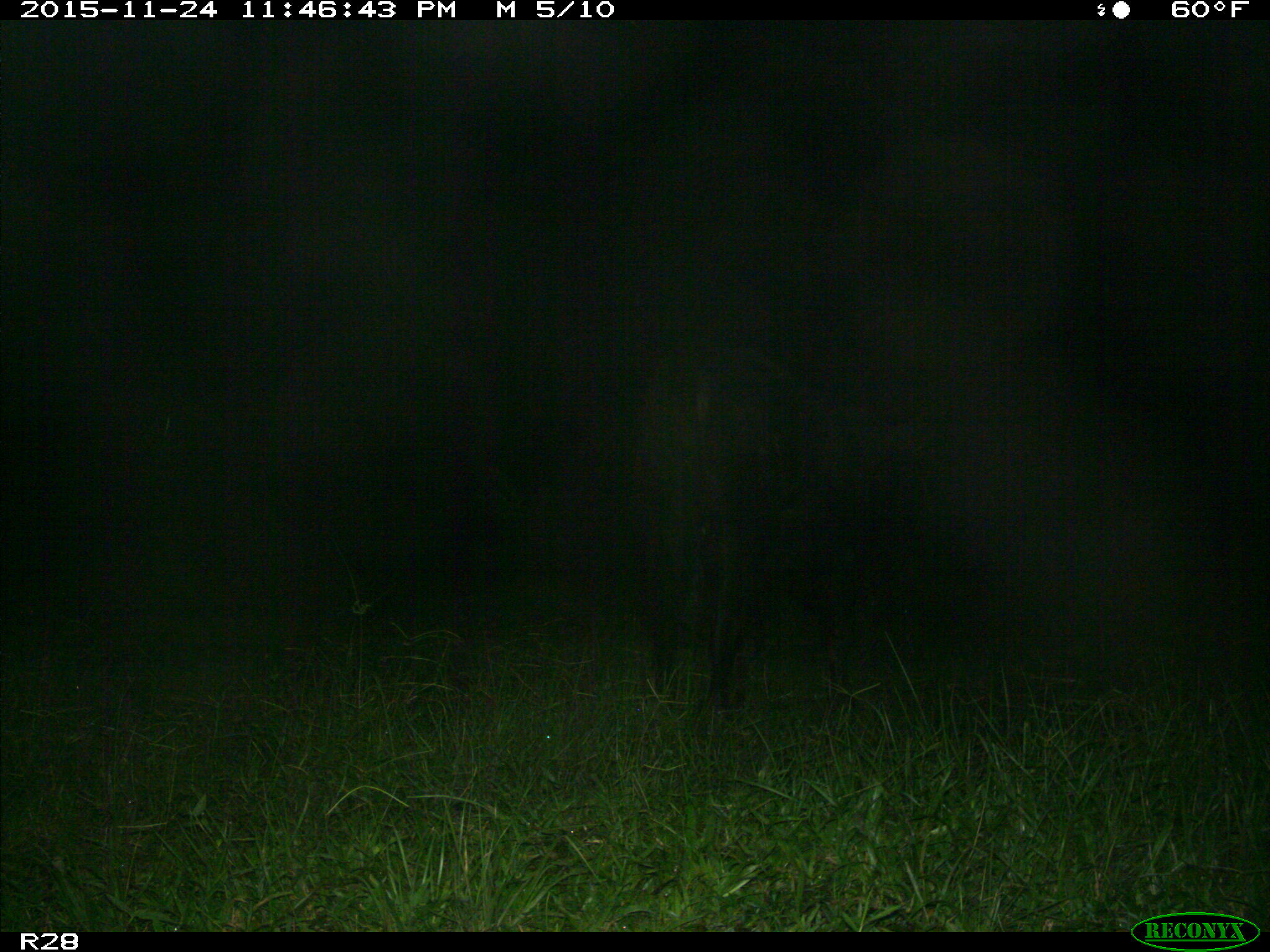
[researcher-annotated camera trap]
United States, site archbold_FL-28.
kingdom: Animalia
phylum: Chordata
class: Mammalia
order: Artiodactyla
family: Bovidae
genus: Bos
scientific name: Bos taurus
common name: domestic cow